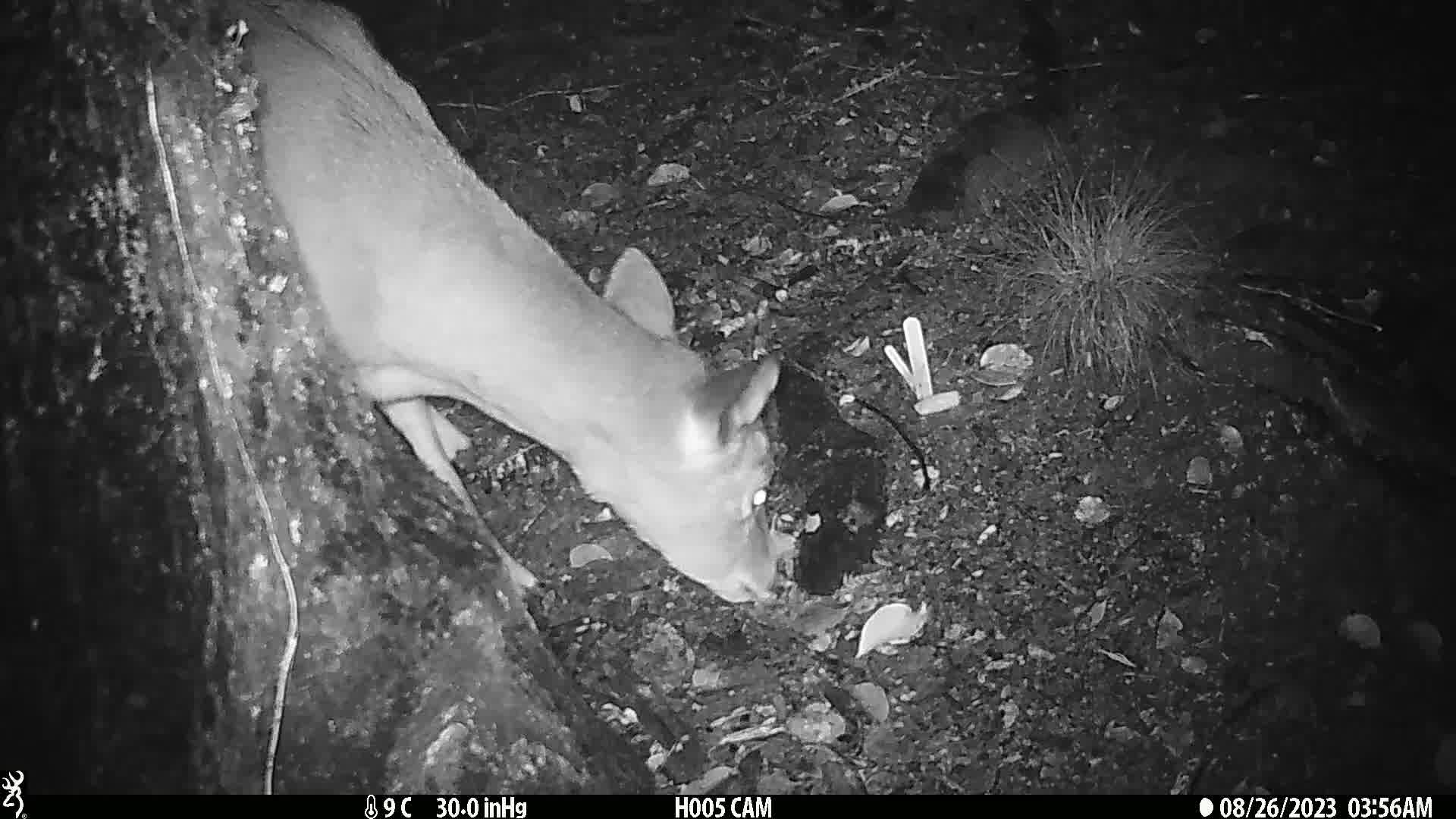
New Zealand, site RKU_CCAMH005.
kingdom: Animalia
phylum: Chordata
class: Mammalia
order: Artiodactyla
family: Cervidae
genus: Odocoileus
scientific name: Odocoileus virginianus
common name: white-tailed deer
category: white tailed deer